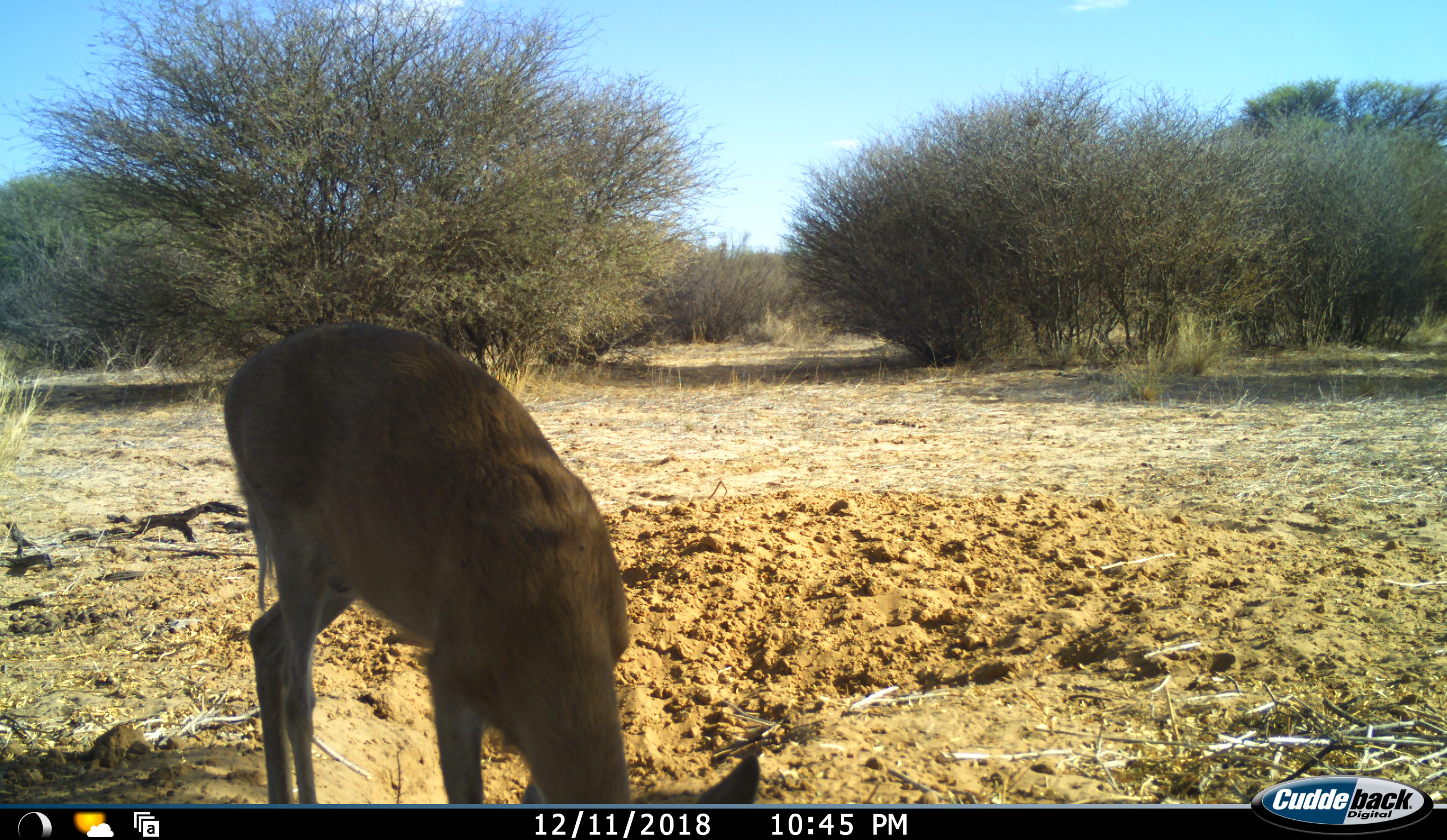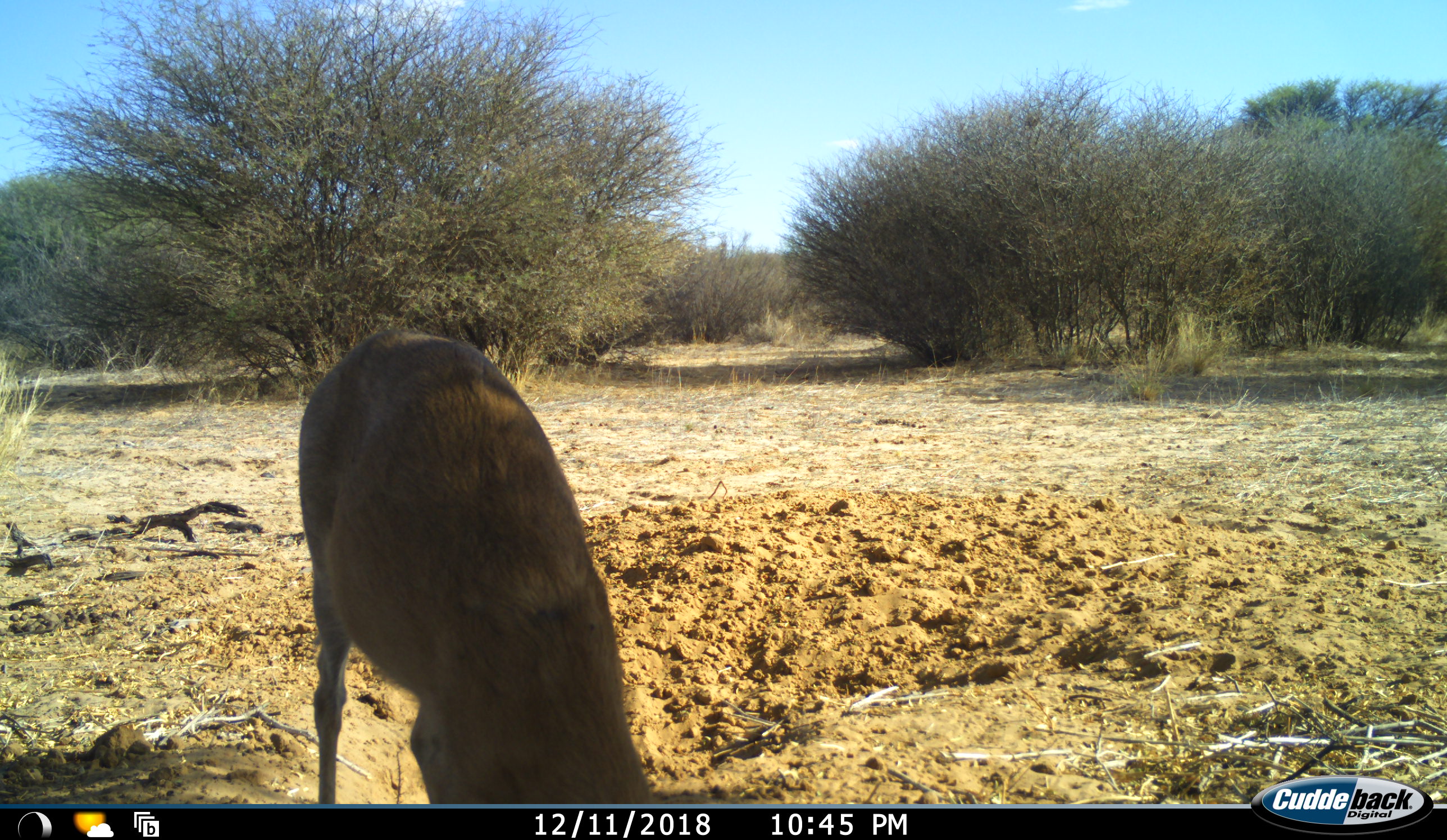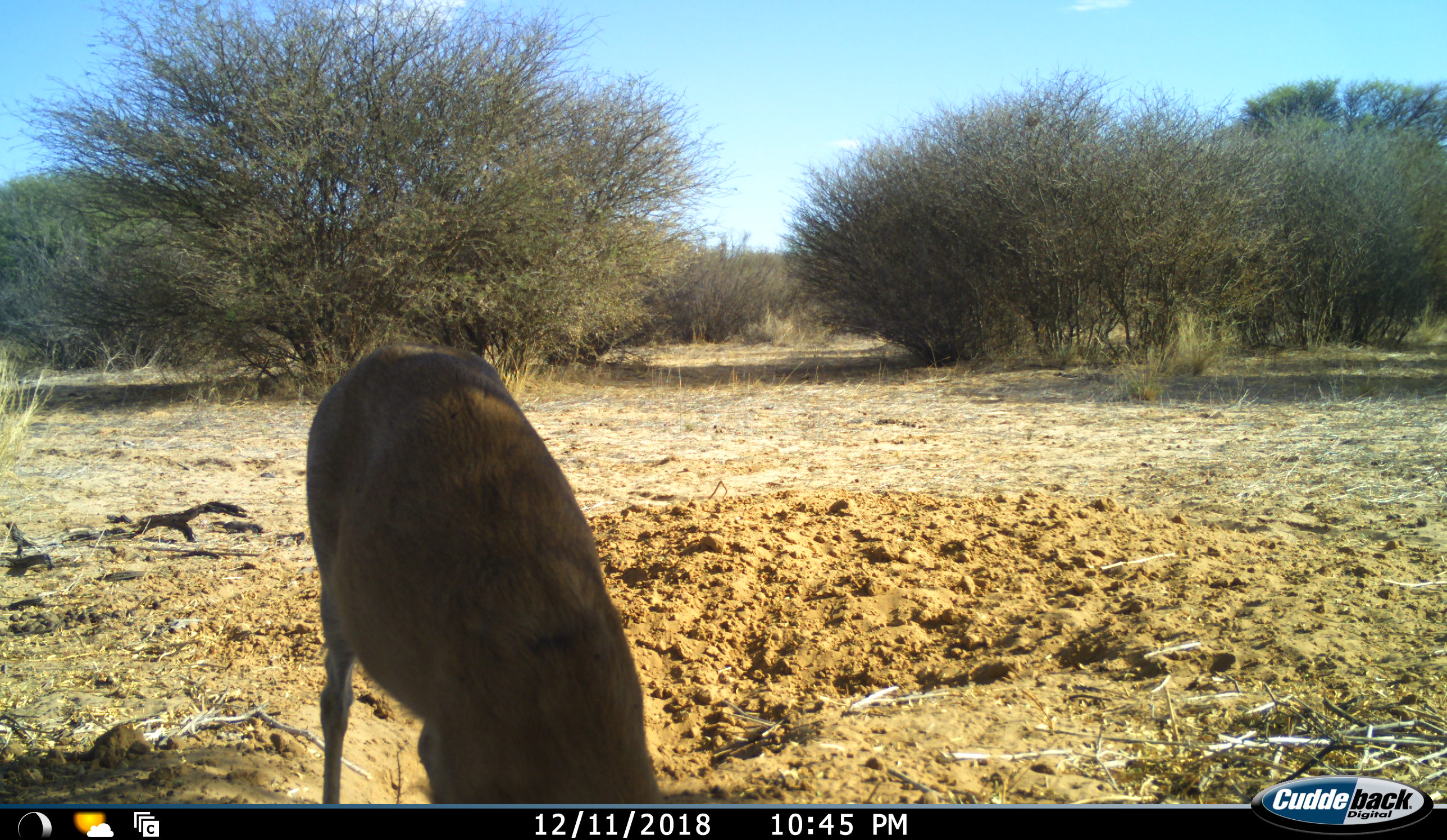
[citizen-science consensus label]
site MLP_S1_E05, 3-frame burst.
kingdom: Animalia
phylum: Chordata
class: Mammalia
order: Artiodactyla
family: Bovidae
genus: Sylvicapra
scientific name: Sylvicapra grimmia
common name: common duiker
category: duikercommongrey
Duikercommongrey (common duiker) (Sylvicapra grimmia), count 1. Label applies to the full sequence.